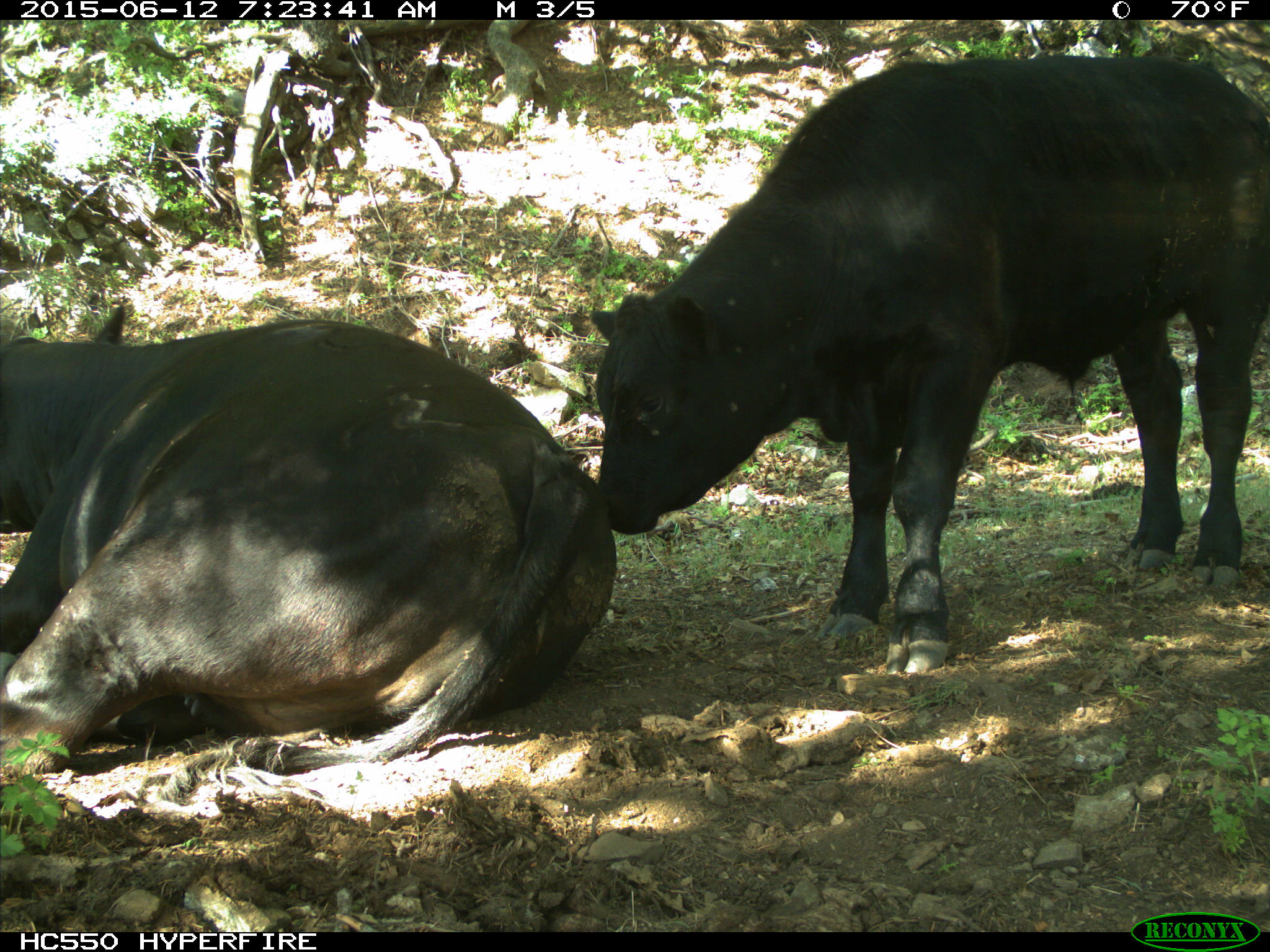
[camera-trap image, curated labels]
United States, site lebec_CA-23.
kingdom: Animalia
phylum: Chordata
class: Mammalia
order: Artiodactyla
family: Bovidae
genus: Bos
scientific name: Bos taurus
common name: domestic cow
Bos taurus (domestic cow).